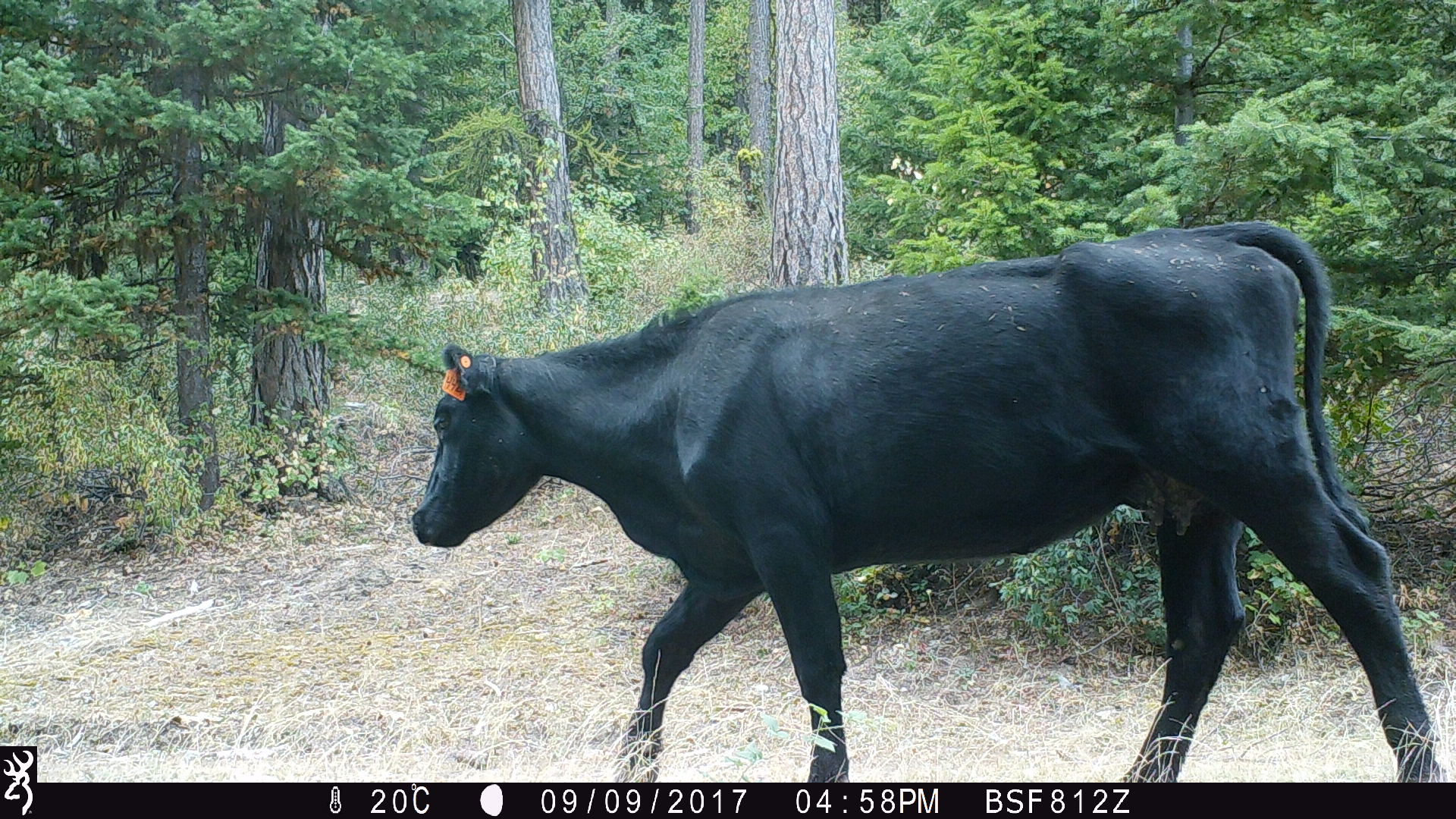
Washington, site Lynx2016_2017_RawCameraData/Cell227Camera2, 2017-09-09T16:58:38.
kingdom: Animalia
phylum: Chordata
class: Mammalia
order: Artiodactyla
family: Bovidae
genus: Bos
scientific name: Bos taurus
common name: domestic cattle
Domestic cattle (Bos taurus). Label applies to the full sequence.